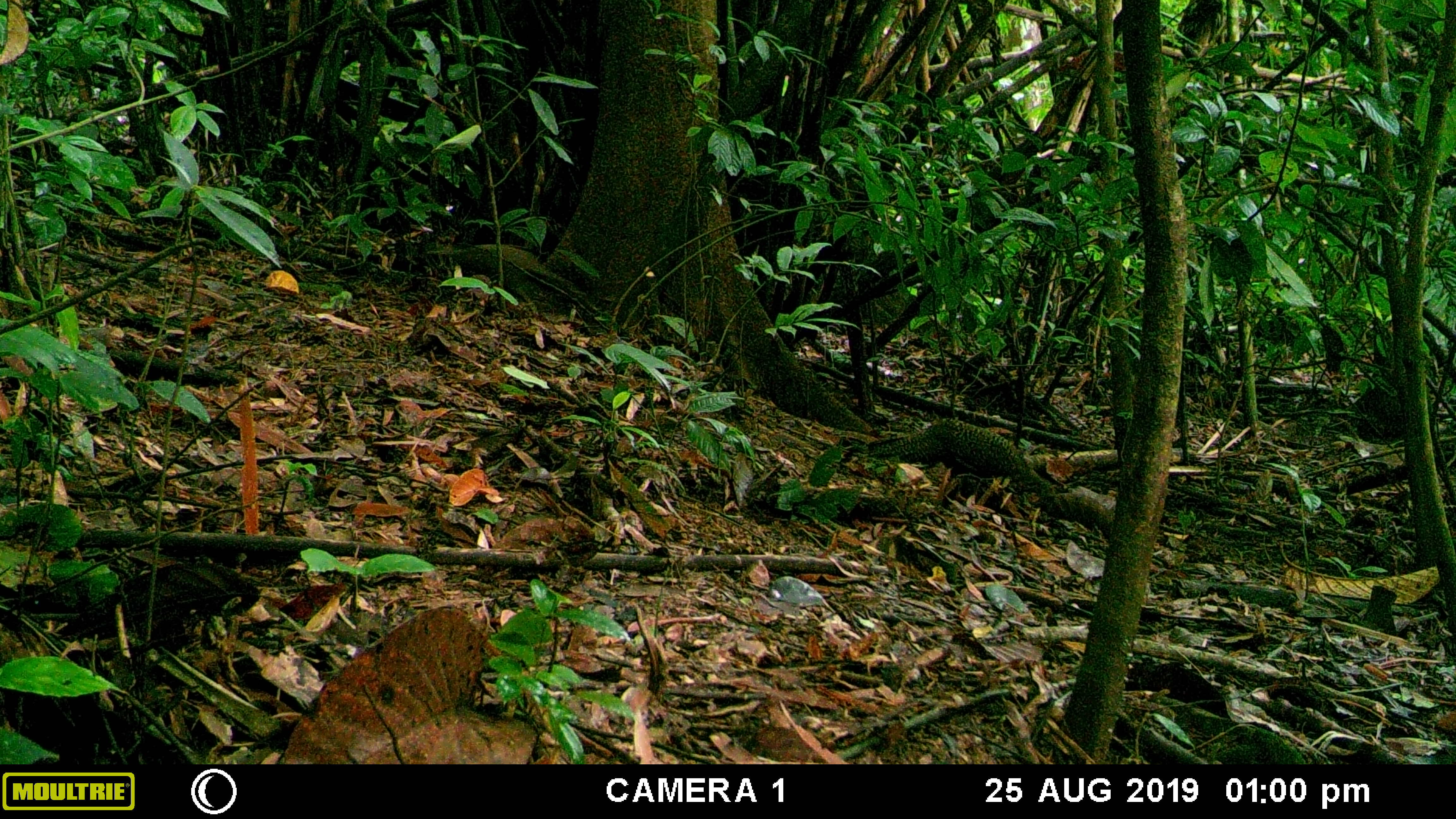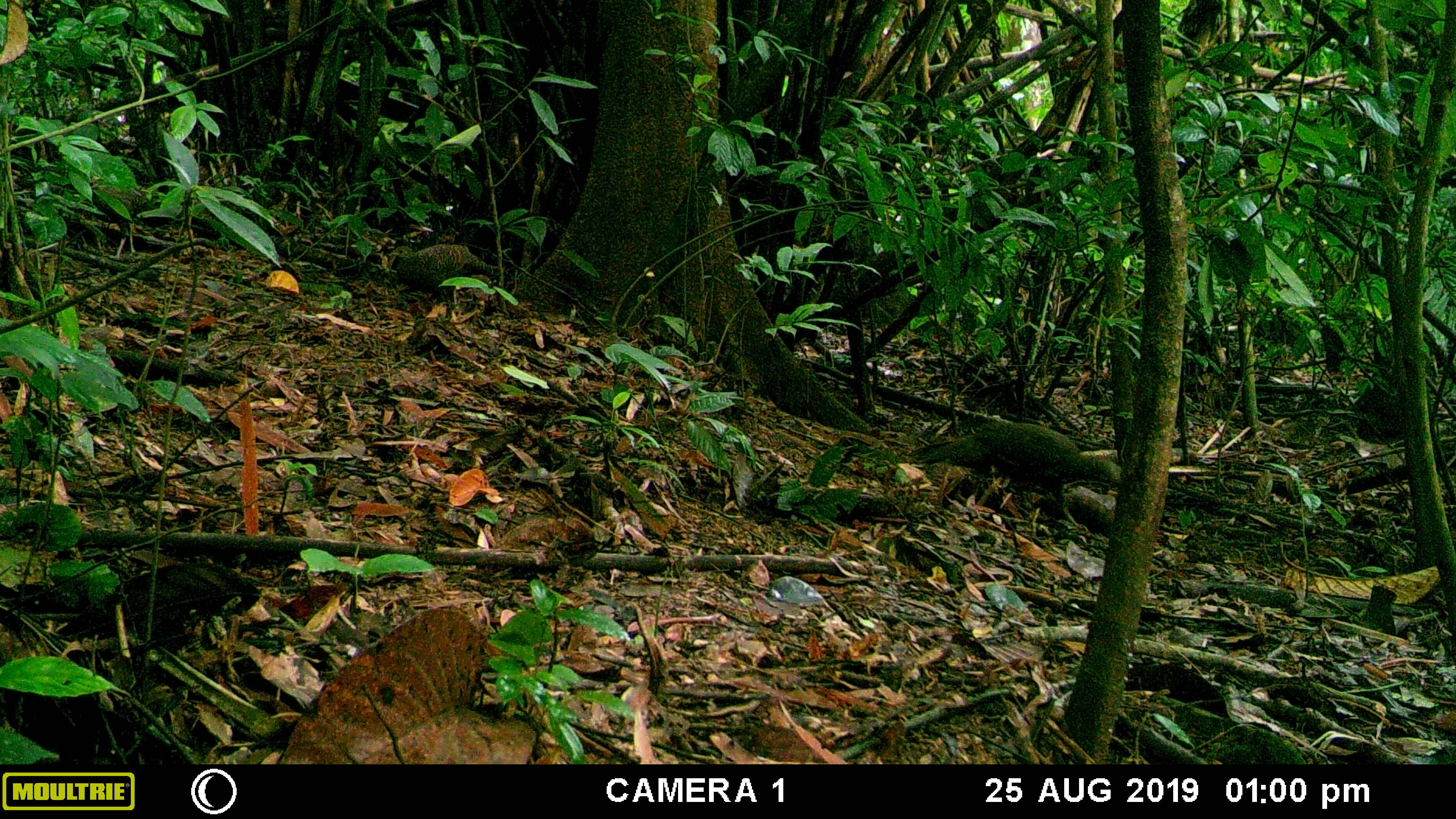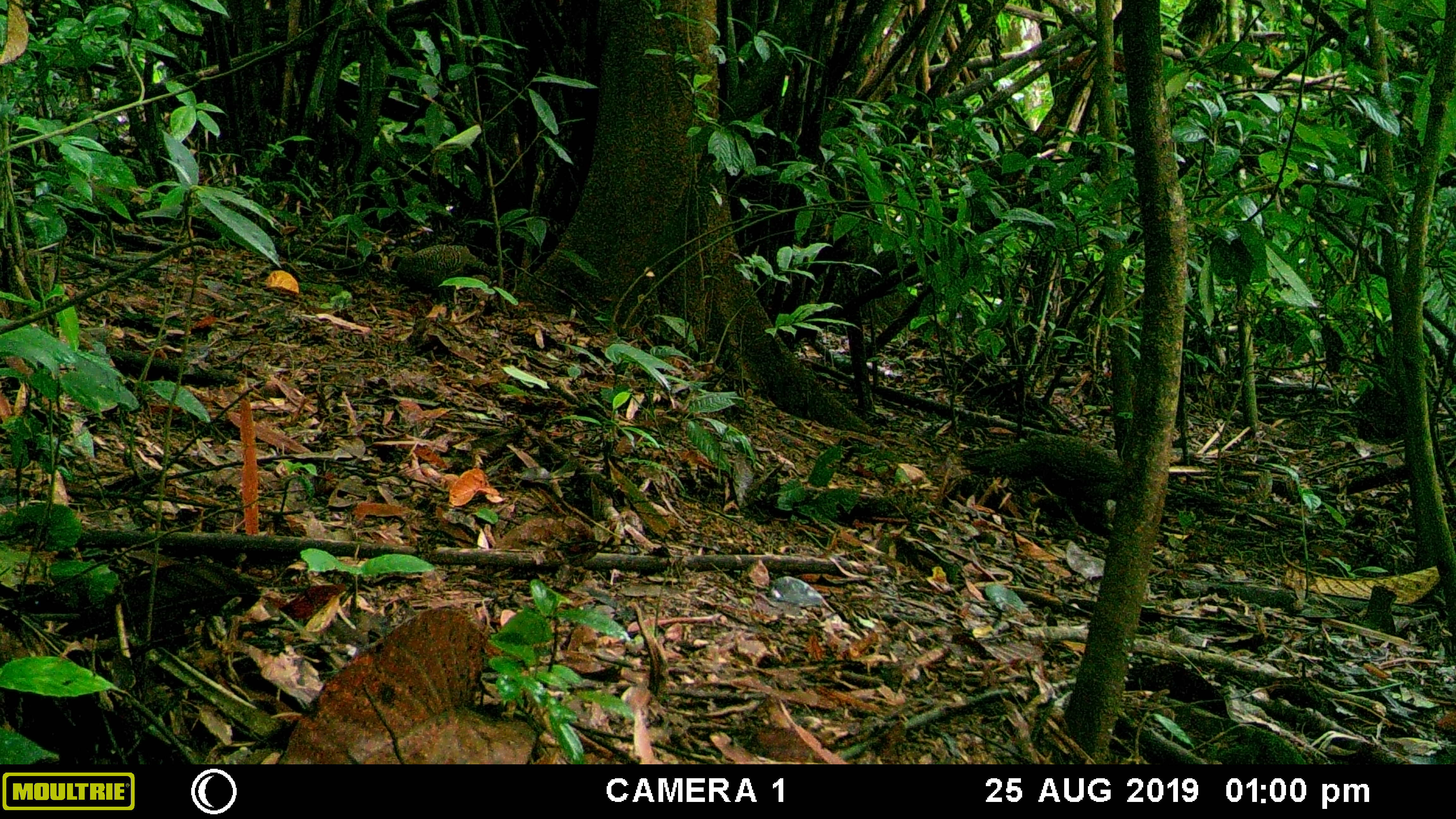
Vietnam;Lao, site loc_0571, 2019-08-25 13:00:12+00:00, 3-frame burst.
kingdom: Animalia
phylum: Chordata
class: Aves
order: Galliformes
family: Phasianidae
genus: Polyplectron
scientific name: Polyplectron bicalcaratum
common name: gray peacock-pheasant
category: grey peacock pheasant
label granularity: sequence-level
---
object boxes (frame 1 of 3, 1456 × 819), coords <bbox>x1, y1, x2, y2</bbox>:
grey peacock pheasant: <bbox>867, 418, 1066, 517</bbox>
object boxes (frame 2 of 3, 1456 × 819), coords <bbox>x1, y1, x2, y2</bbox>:
grey peacock pheasant: <bbox>912, 422, 1122, 534</bbox>; <bbox>387, 243, 495, 295</bbox>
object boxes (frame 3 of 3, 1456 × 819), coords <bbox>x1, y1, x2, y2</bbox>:
grey peacock pheasant: <bbox>960, 434, 1125, 541</bbox>; <bbox>387, 243, 498, 298</bbox>